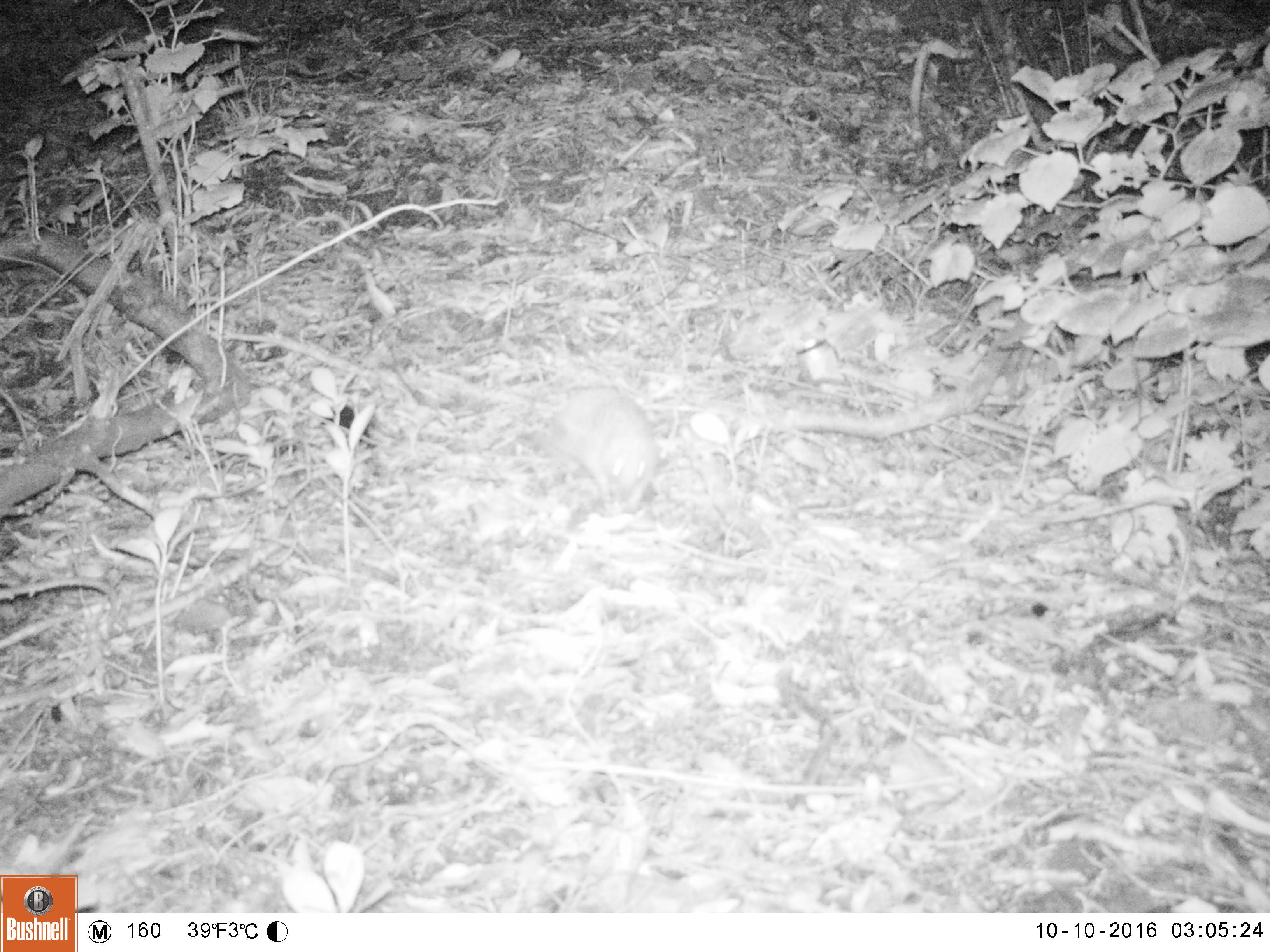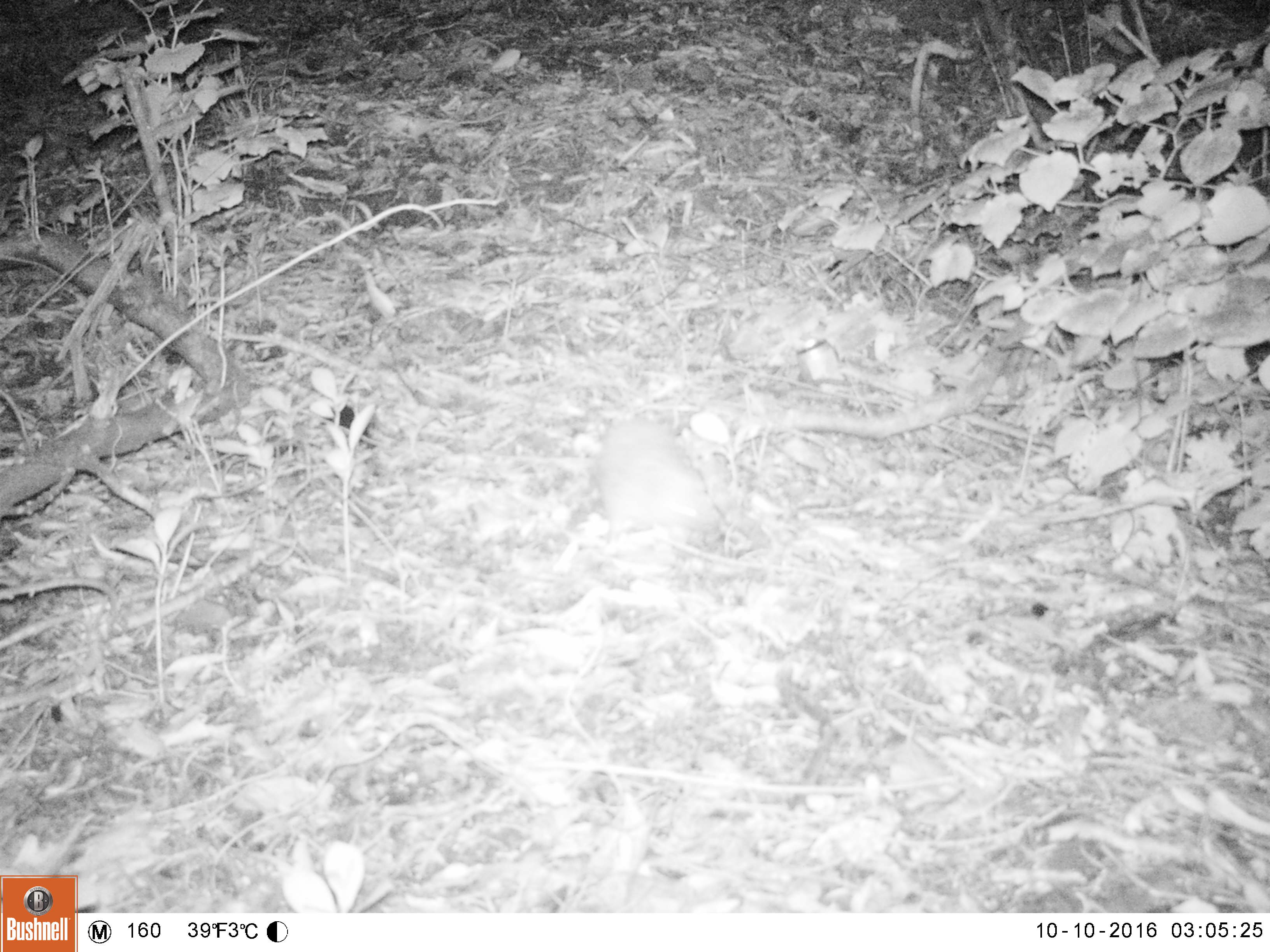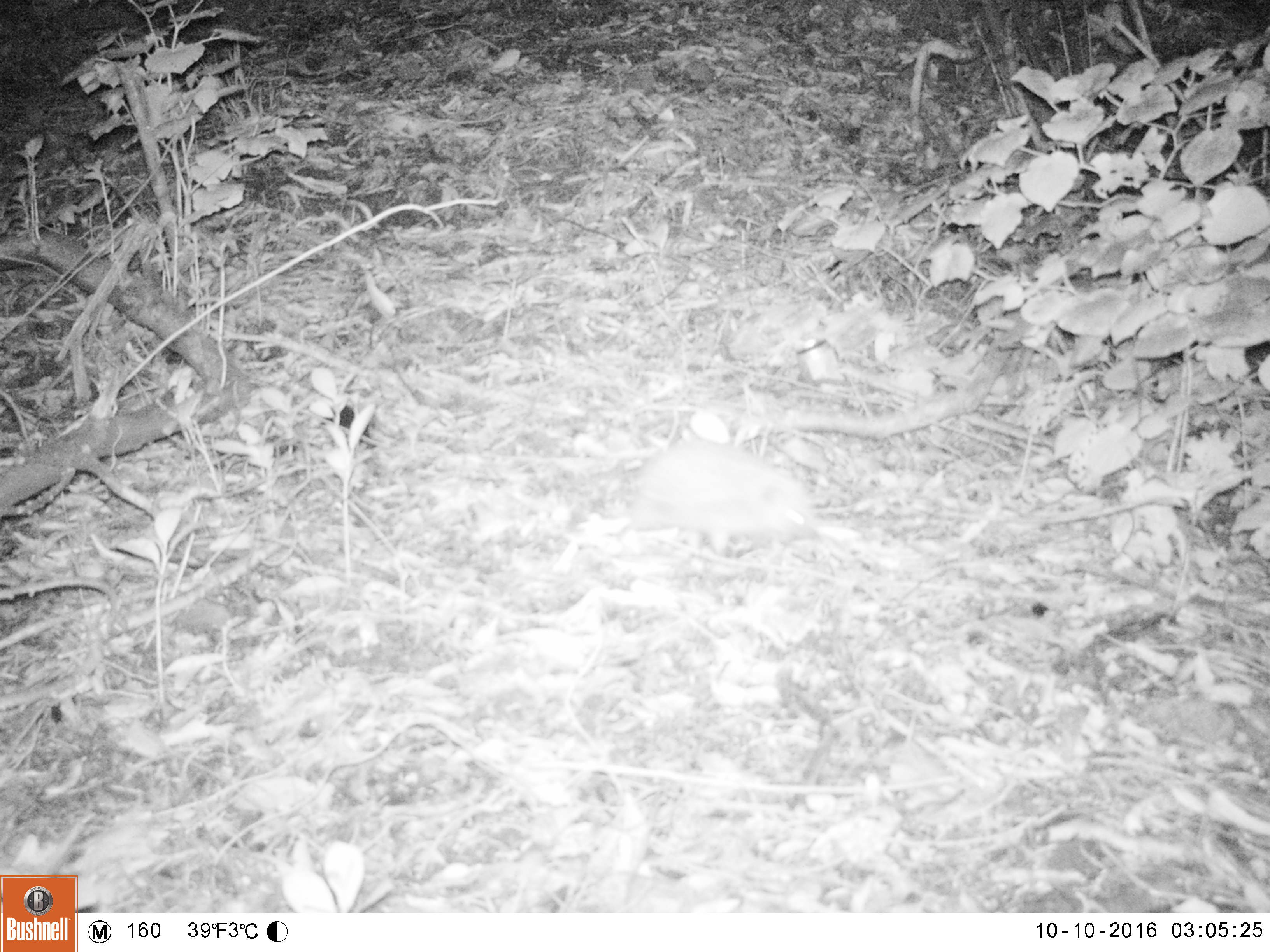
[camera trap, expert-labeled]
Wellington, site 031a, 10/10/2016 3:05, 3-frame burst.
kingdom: Animalia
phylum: Chordata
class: Mammalia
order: Eulipotyphla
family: Erinaceidae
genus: Erinaceus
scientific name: Erinaceus europaeus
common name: hedgehog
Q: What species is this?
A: Hedgehog (Erinaceus europaeus).